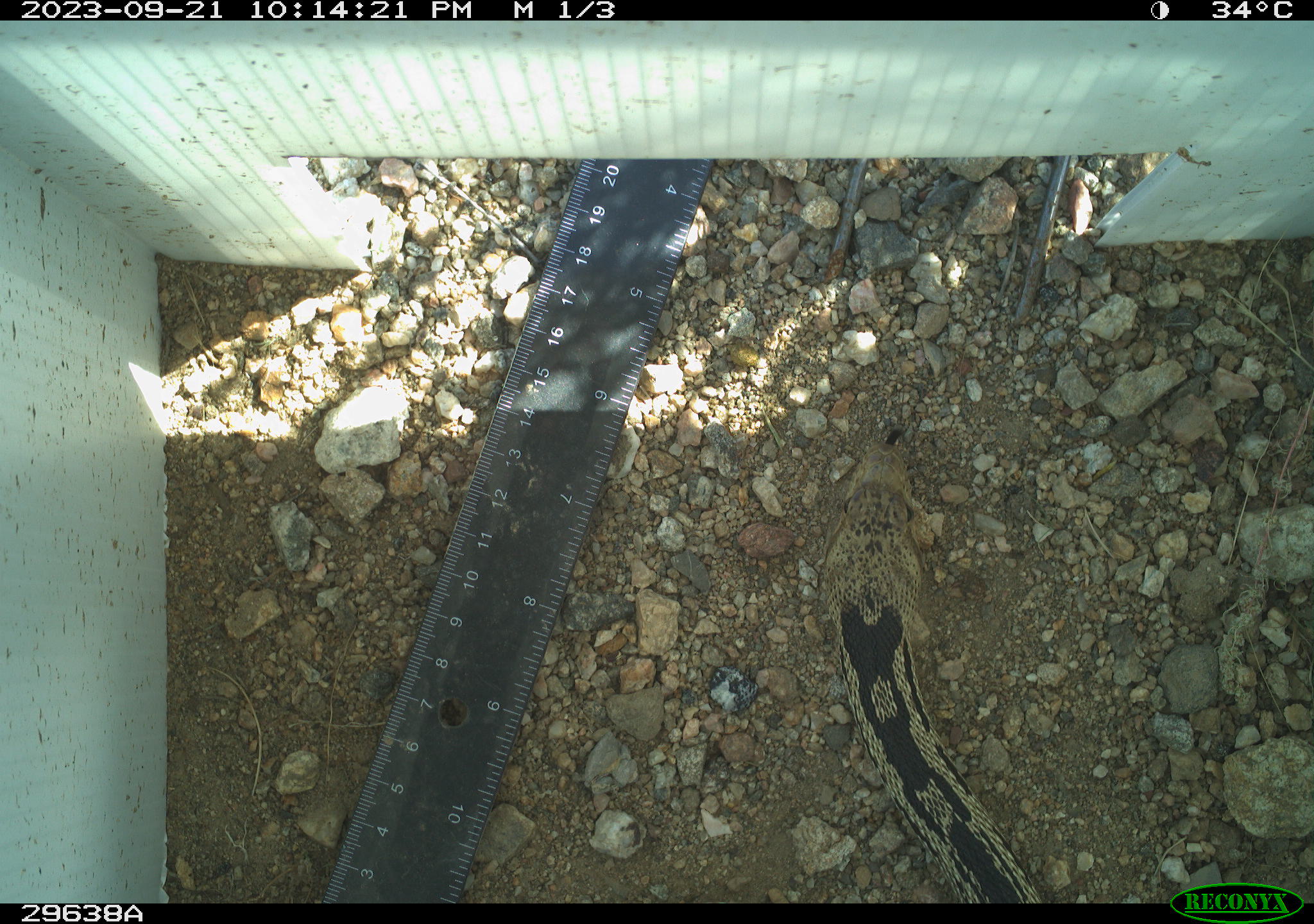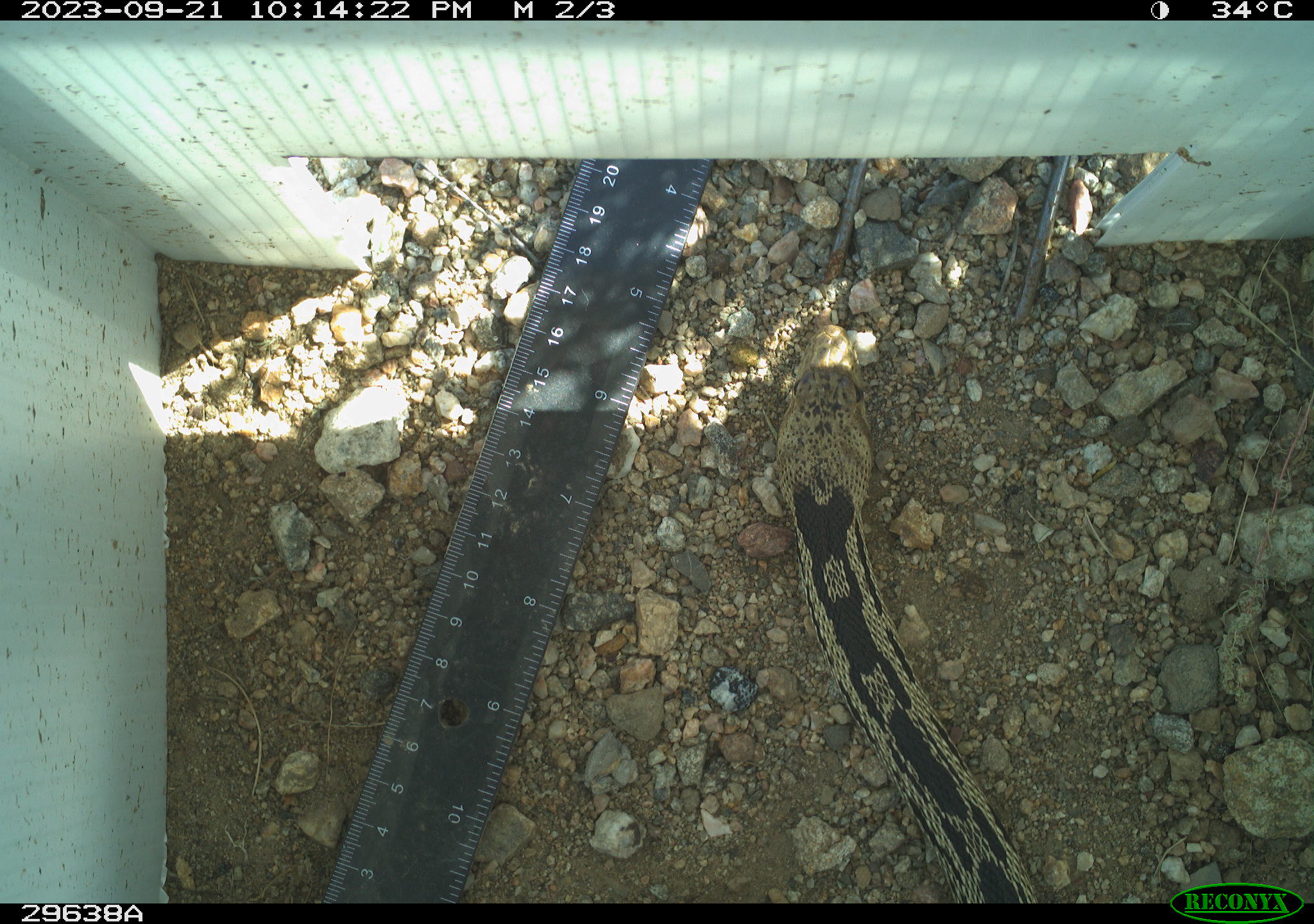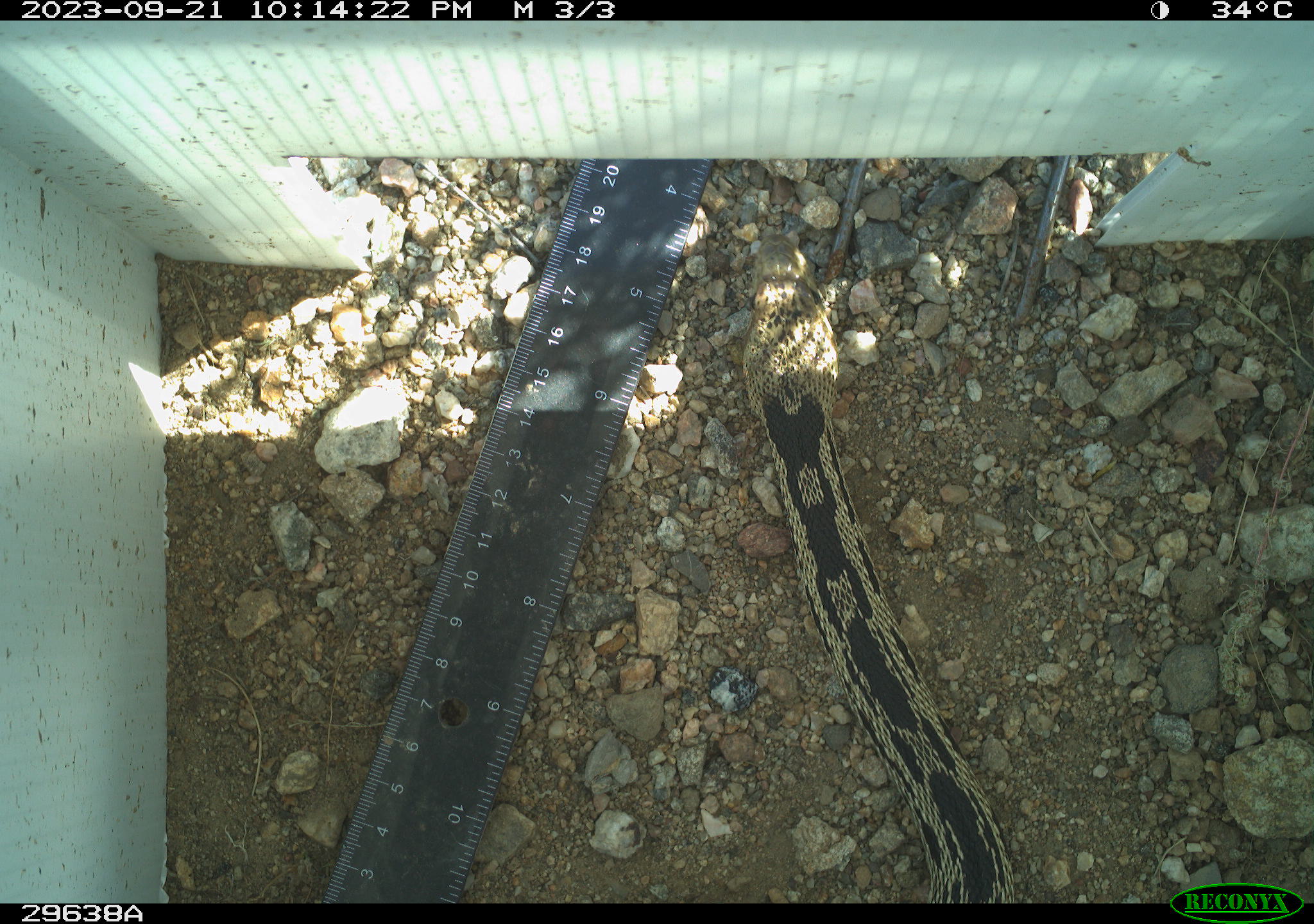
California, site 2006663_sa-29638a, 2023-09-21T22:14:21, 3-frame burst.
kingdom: Animalia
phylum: Chordata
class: Reptilia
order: Squamata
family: Colubridae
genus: Pituophis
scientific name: Pituophis catenifer catenifer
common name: pacific gophersnake